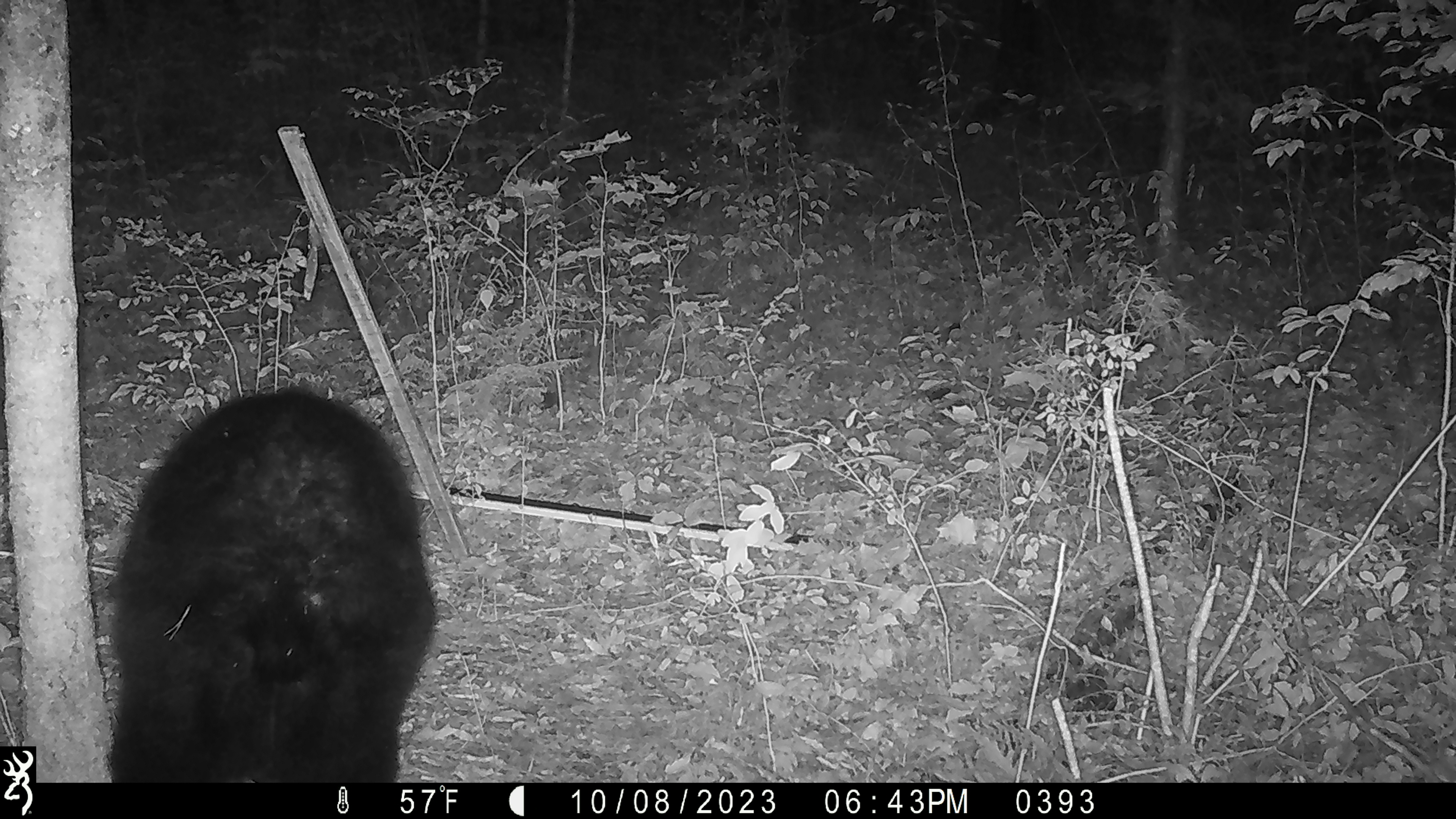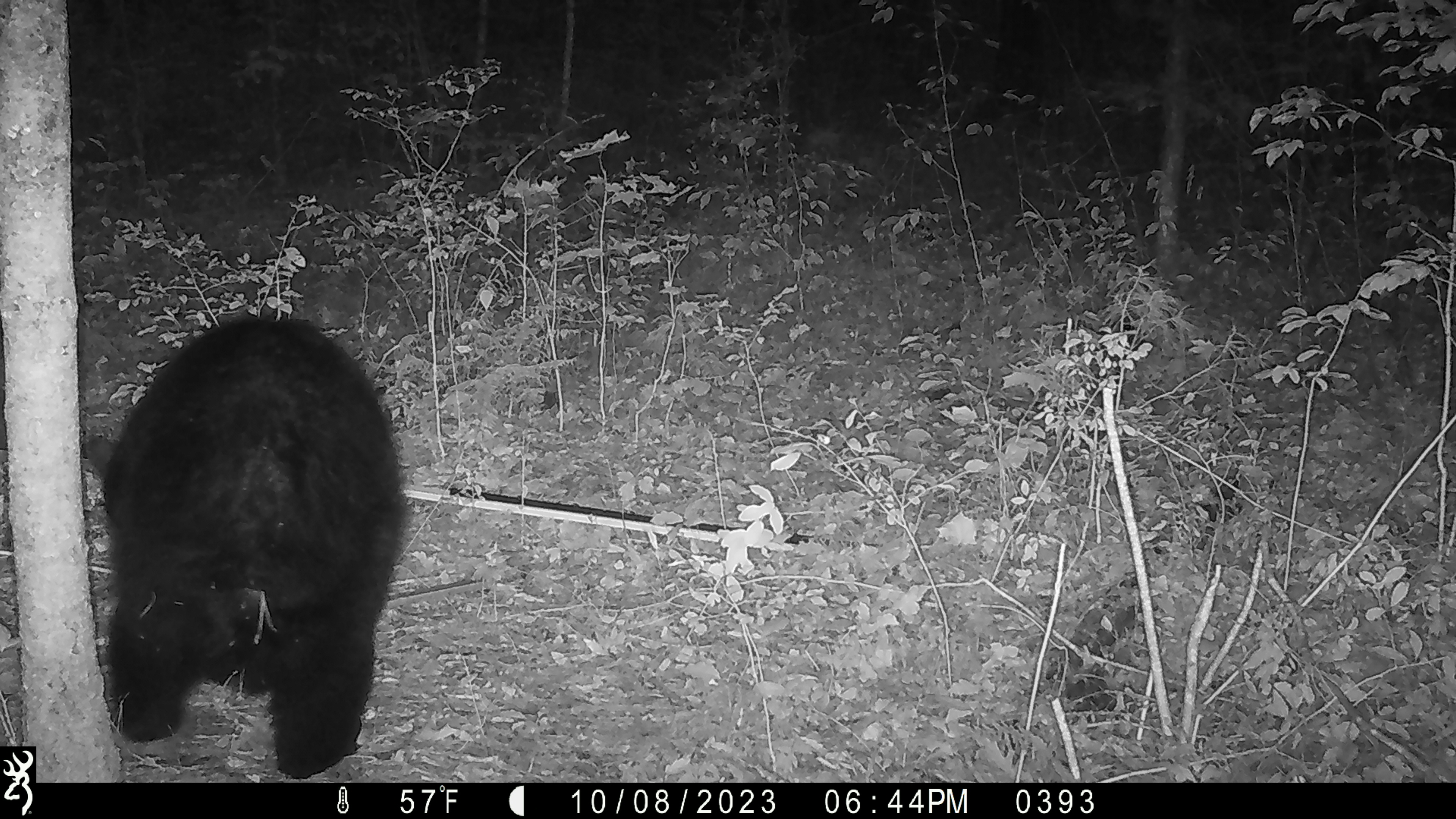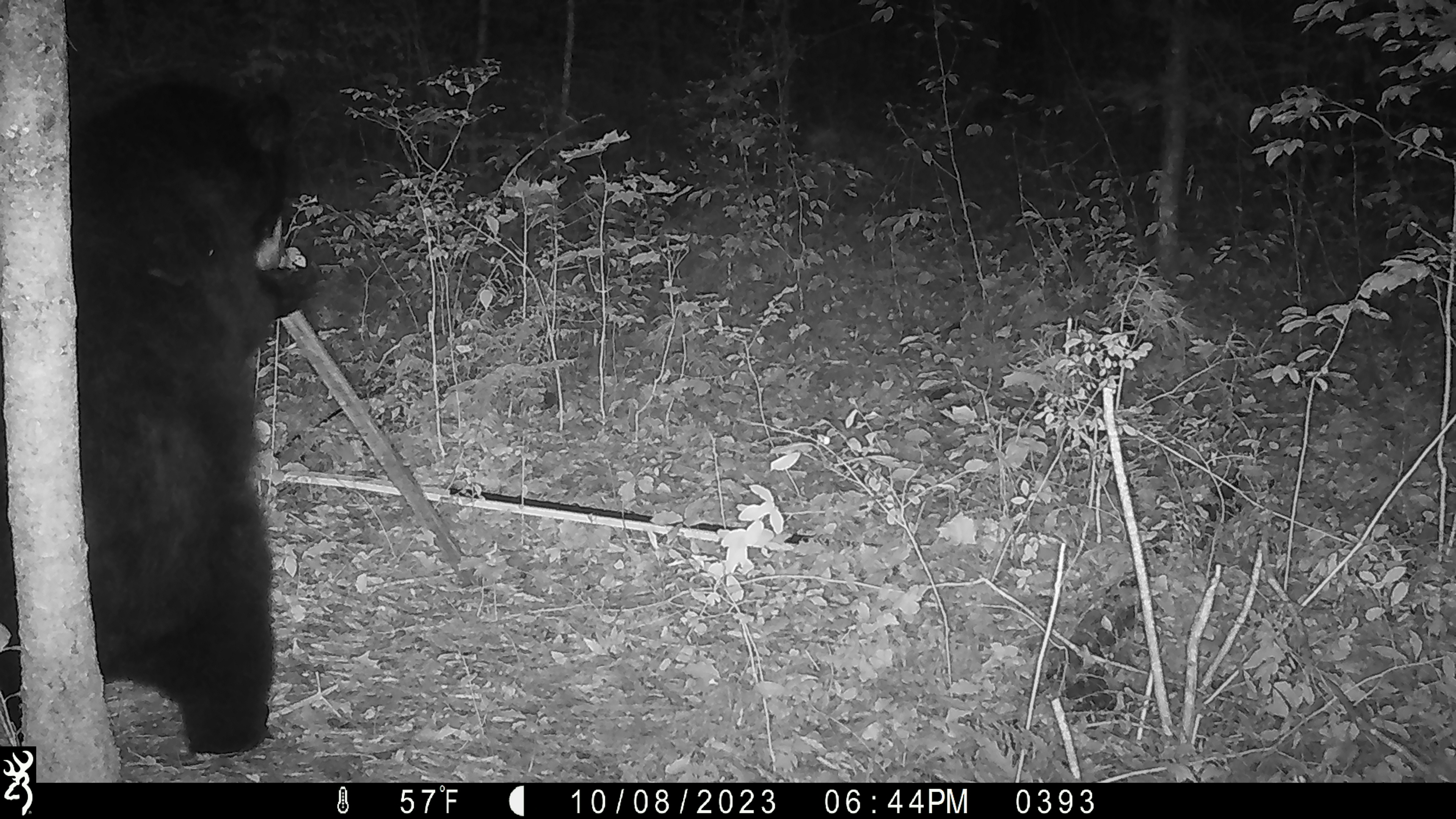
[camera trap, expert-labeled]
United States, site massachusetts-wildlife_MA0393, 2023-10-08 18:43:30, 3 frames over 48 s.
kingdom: Animalia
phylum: Chordata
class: Mammalia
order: Carnivora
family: Ursidae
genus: Ursus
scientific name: Ursus americanus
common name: black bear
Black bear (Ursus americanus).